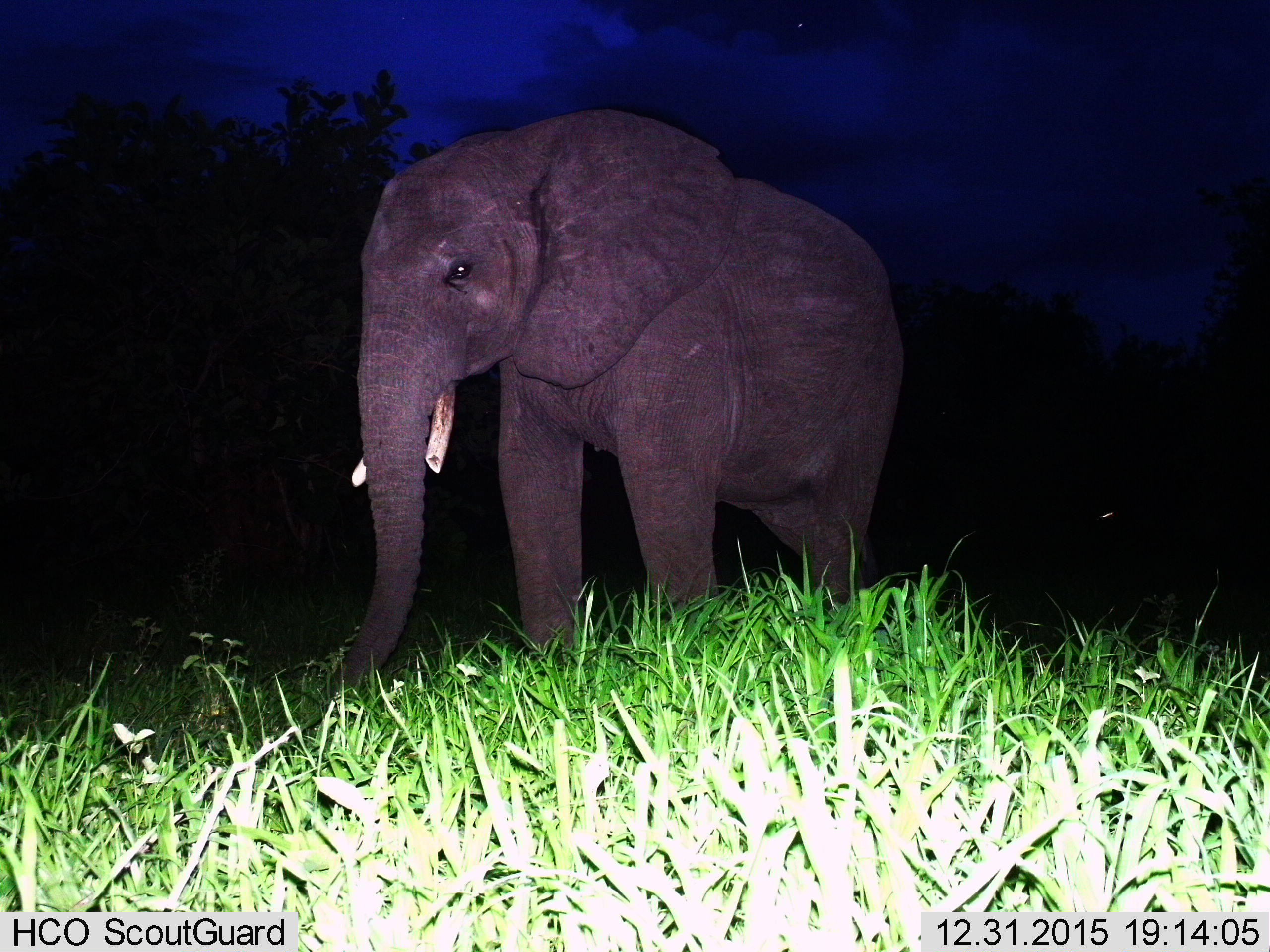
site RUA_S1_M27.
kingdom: Animalia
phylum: Chordata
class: Mammalia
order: Proboscidea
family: Elephantidae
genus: Loxodonta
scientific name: Loxodonta africana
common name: african bush elephant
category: elephant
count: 1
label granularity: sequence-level